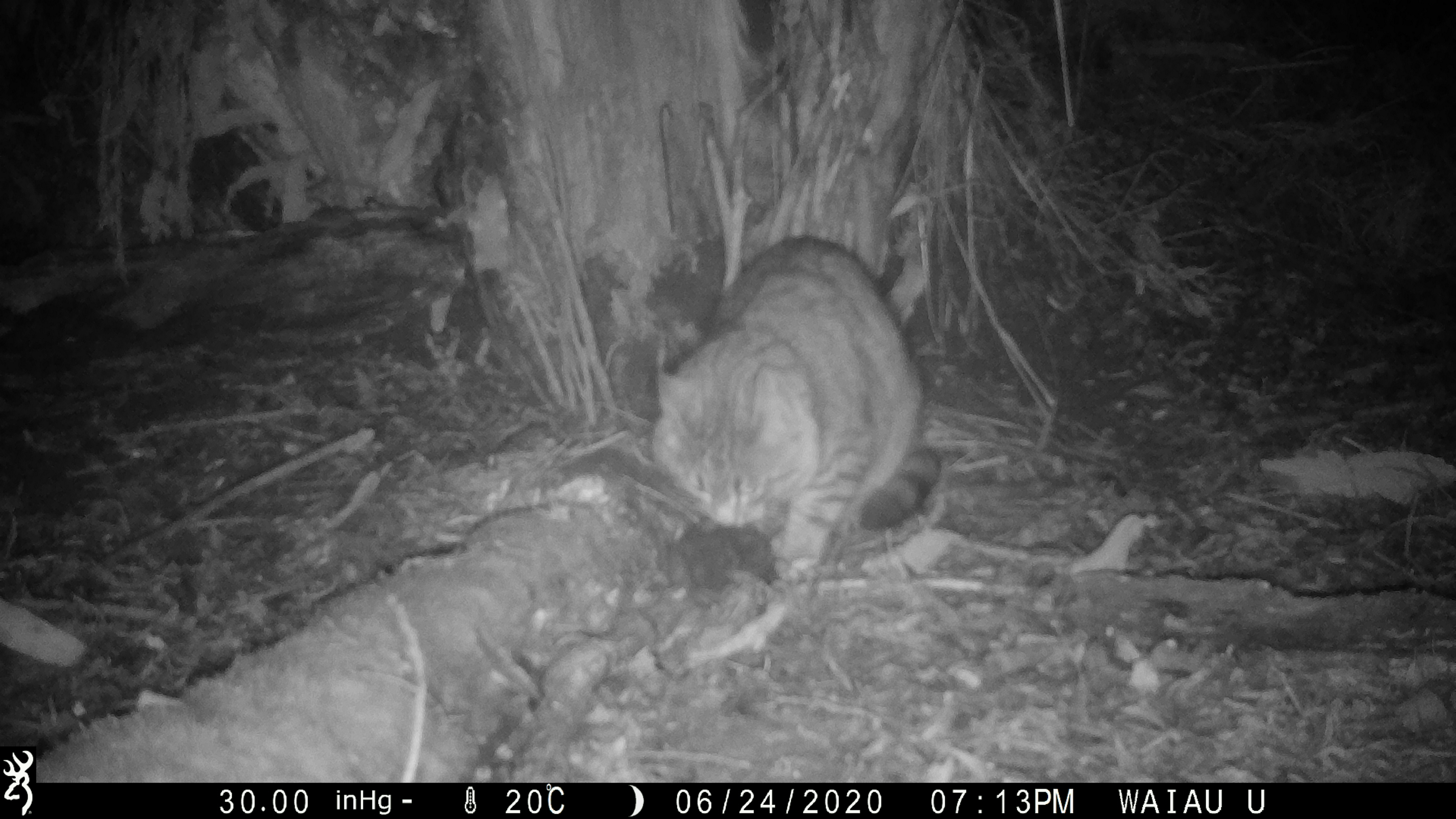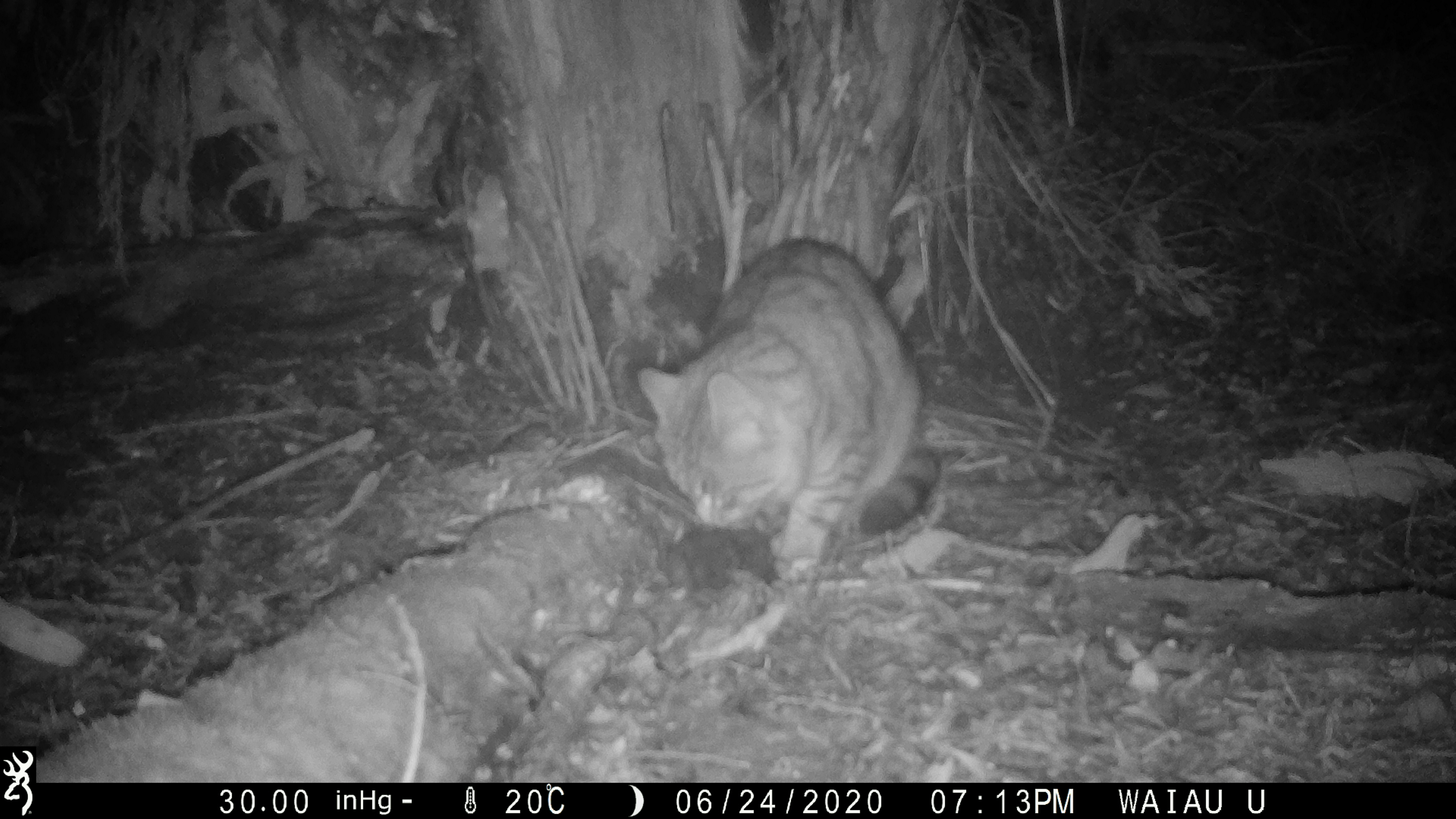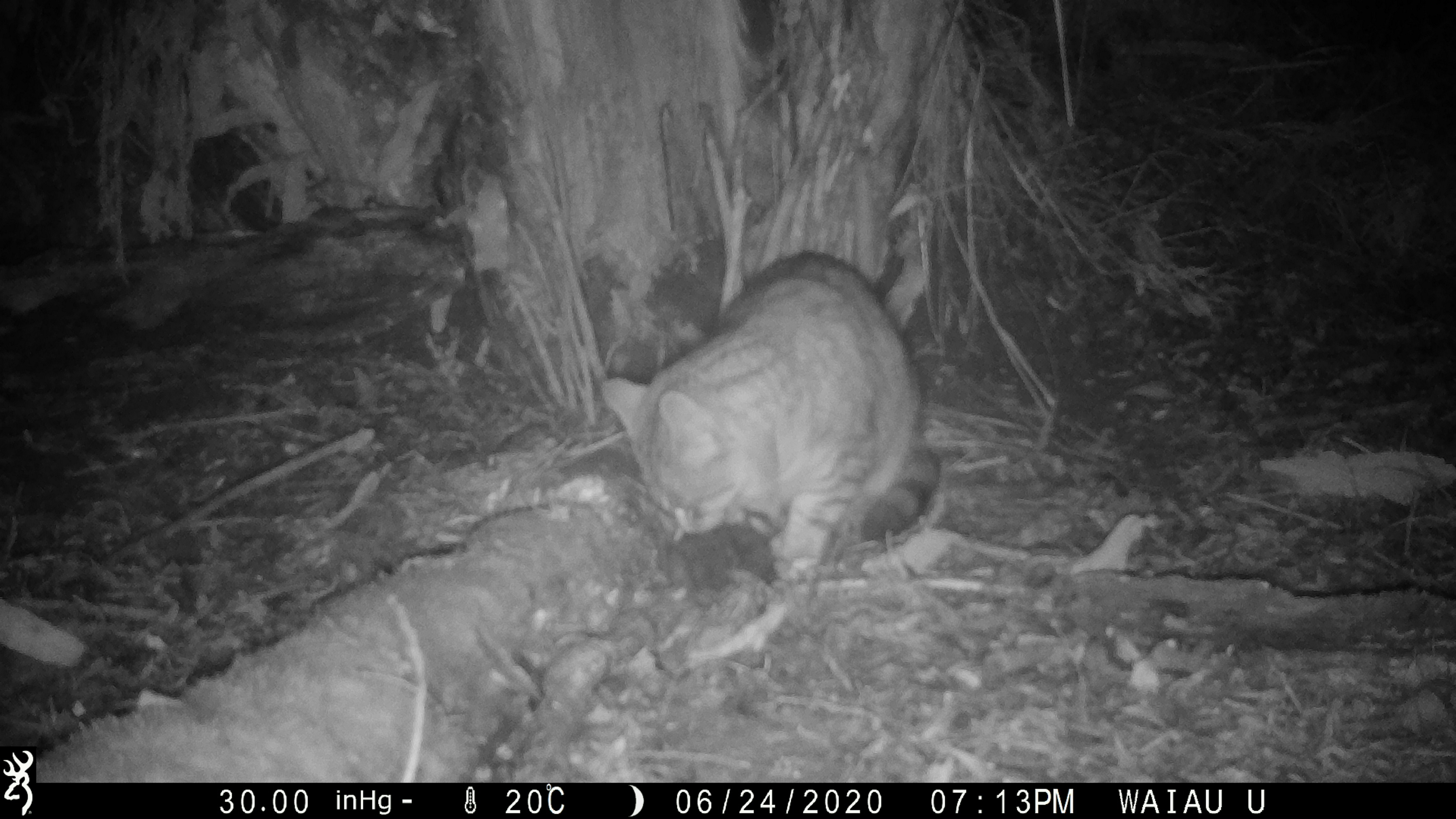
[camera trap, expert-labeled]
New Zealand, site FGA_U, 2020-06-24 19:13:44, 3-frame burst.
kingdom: Animalia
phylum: Chordata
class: Mammalia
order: Carnivora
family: Felidae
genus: Felis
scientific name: Felis catus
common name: domestic cat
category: cat